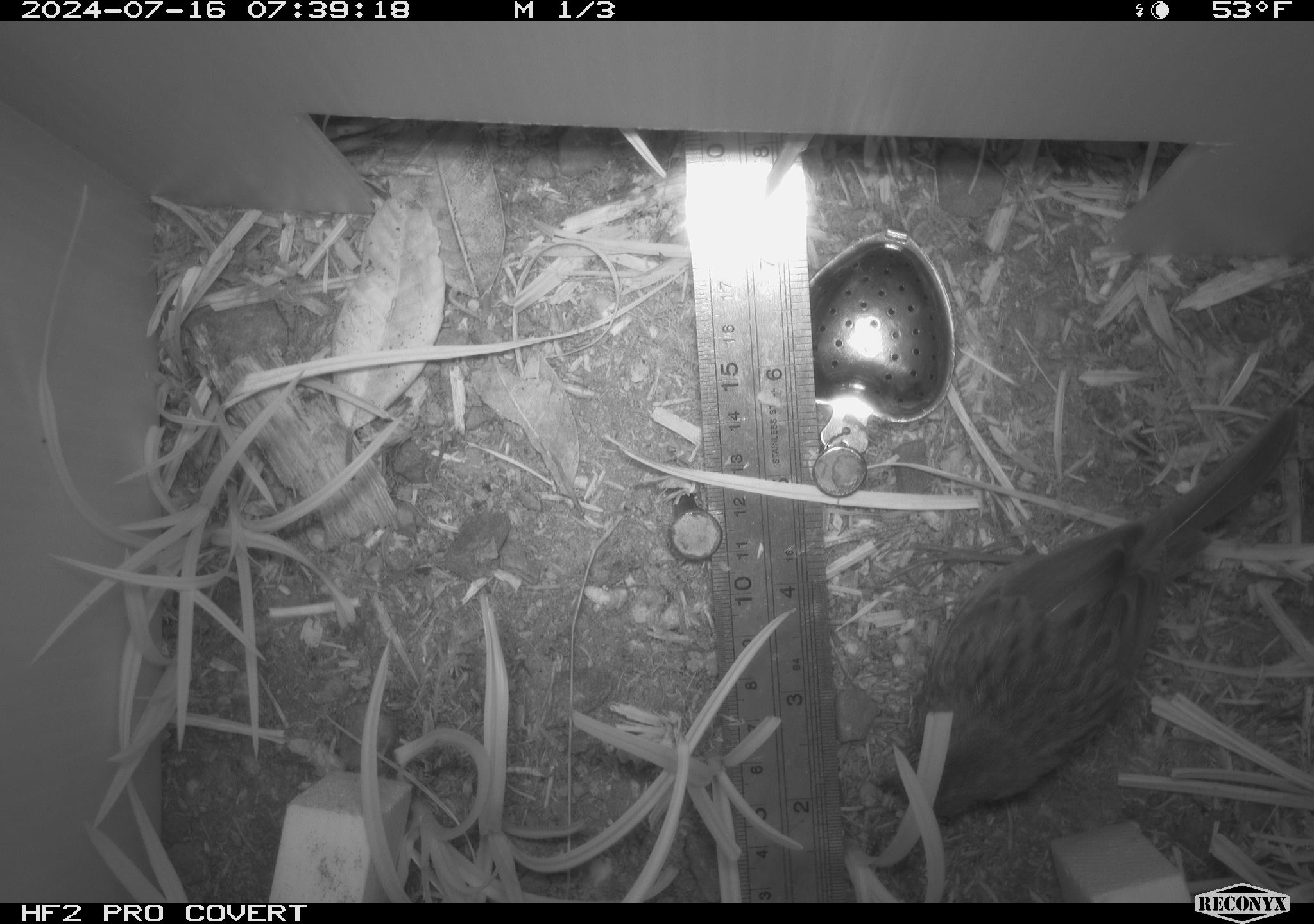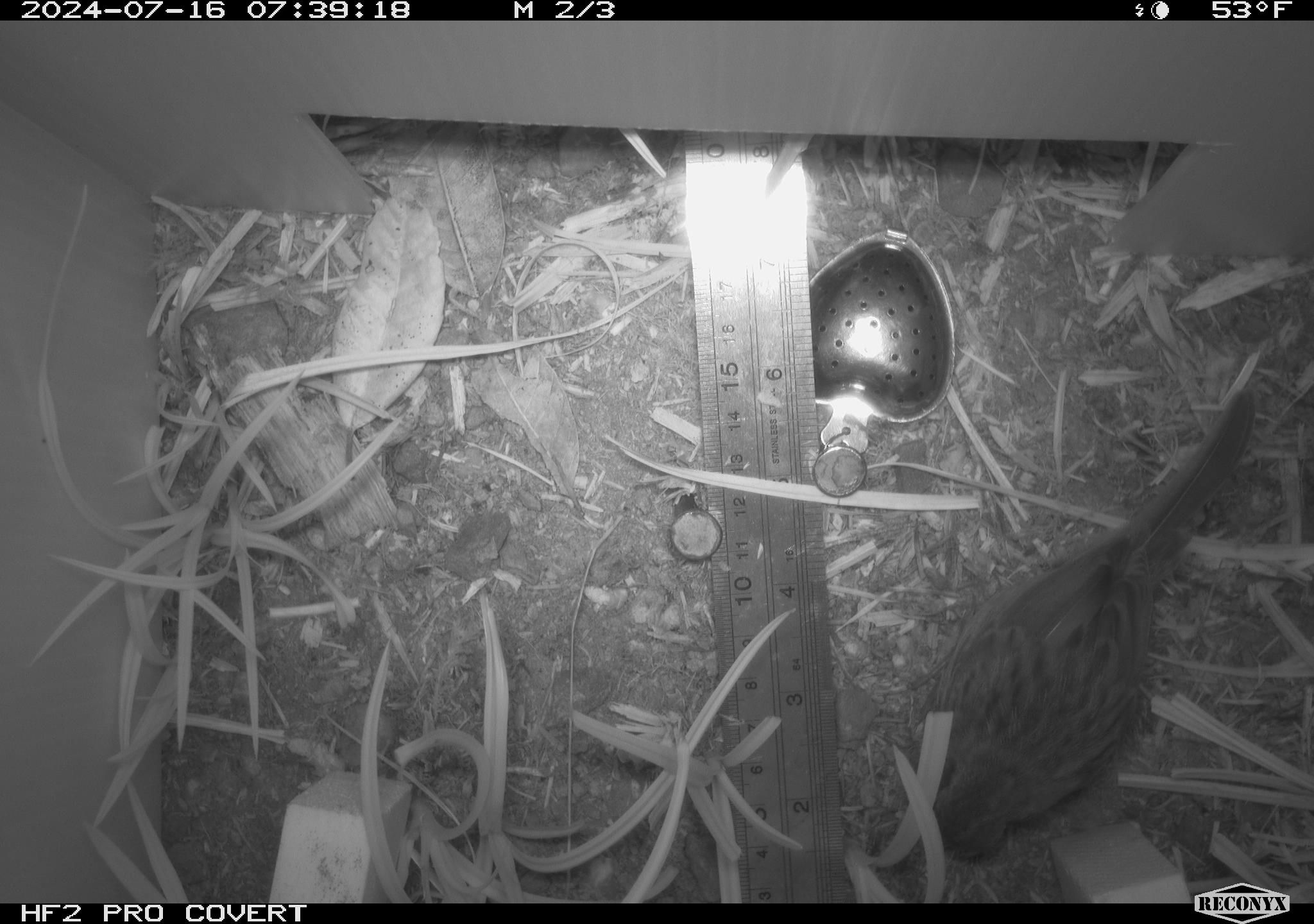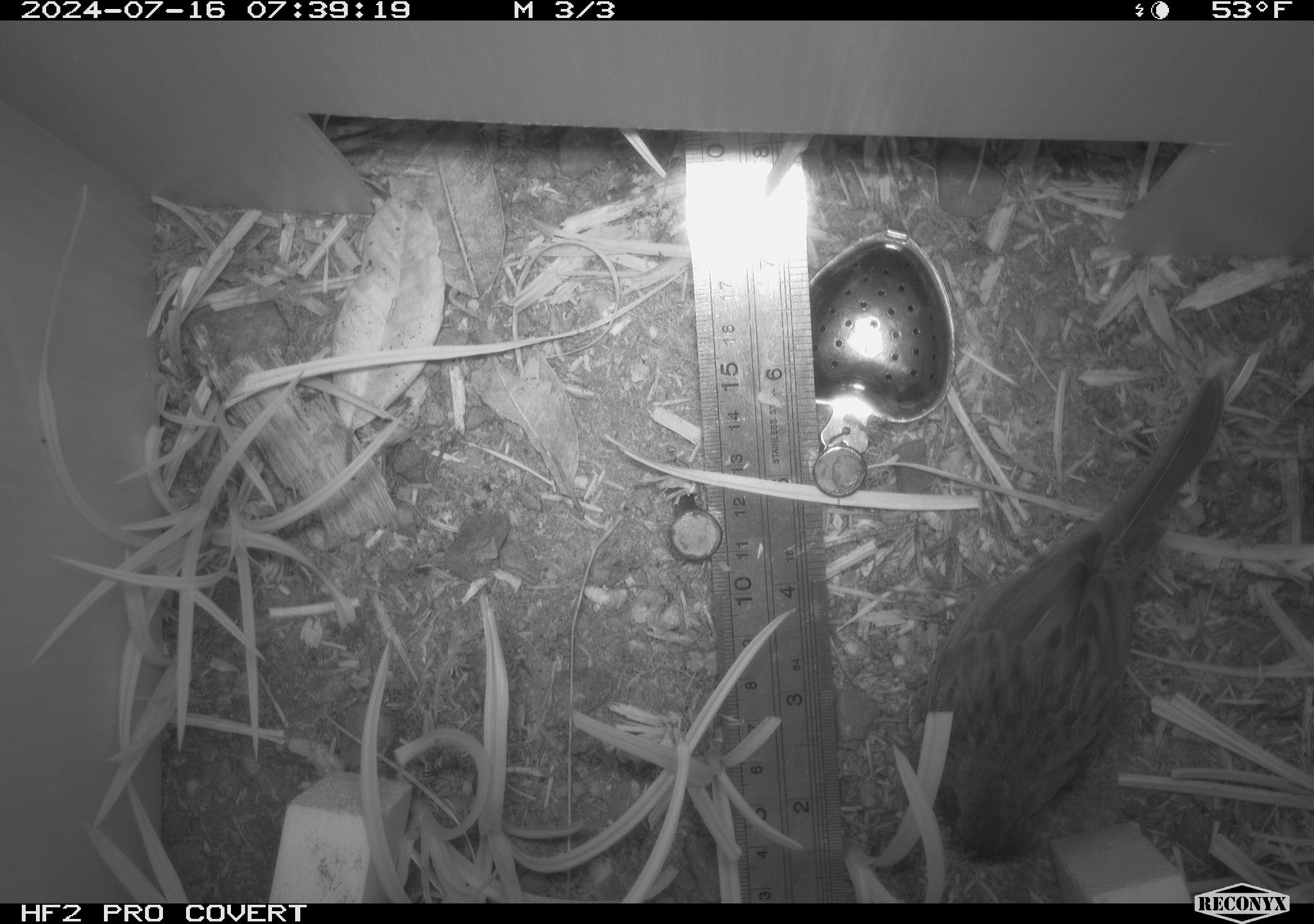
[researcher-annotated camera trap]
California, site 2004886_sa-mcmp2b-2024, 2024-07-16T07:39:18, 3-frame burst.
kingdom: Animalia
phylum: Chordata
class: Aves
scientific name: Aves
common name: bird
Bird (Aves).